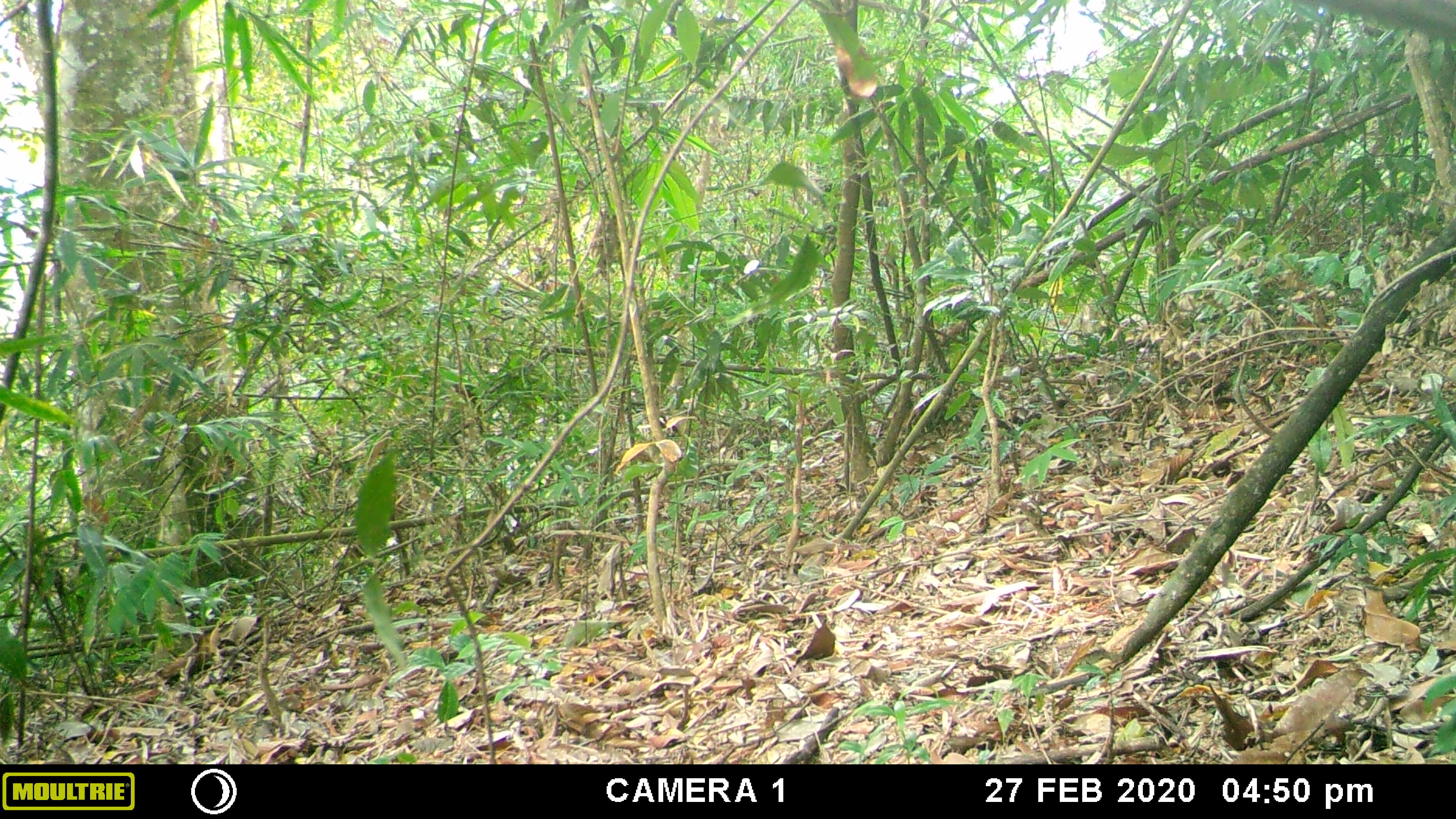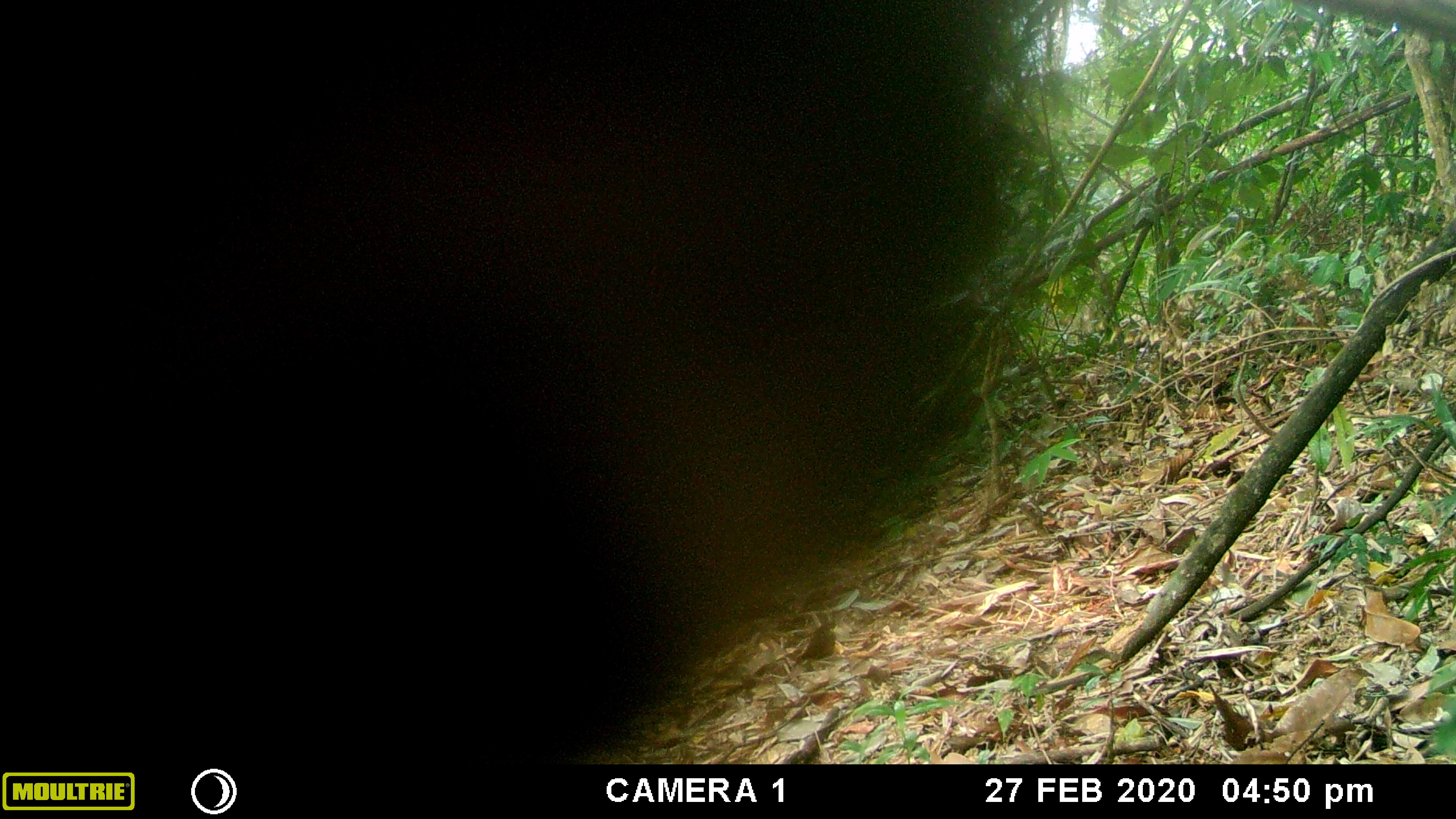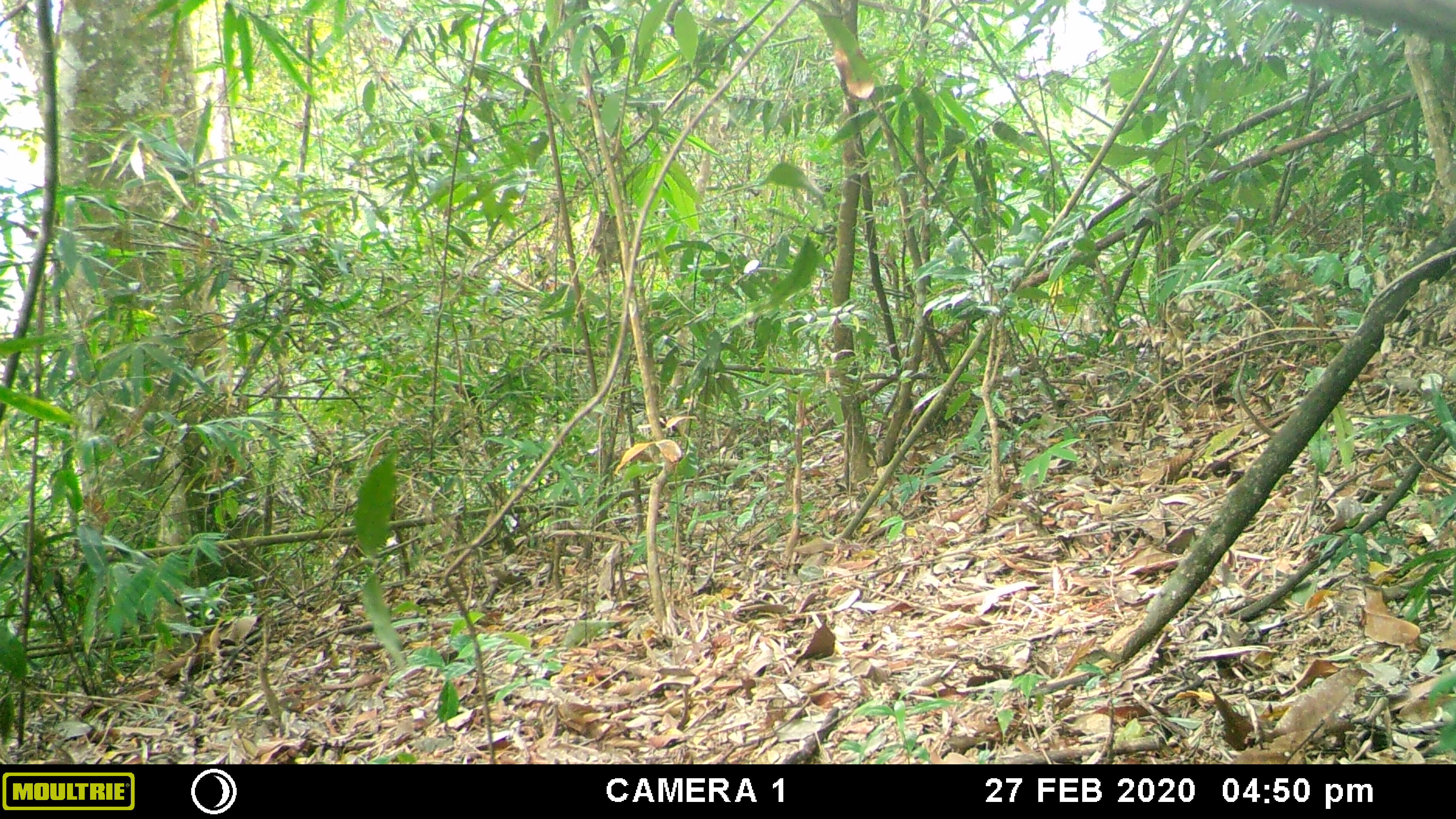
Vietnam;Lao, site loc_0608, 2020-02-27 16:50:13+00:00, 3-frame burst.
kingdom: Animalia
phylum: Chordata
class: Mammalia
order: Primates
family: Cercopithecidae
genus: Macaca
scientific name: Macaca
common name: macaques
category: assam or rhesus macaque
Assam or rhesus macaque (macaques) (Macaca). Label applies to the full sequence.